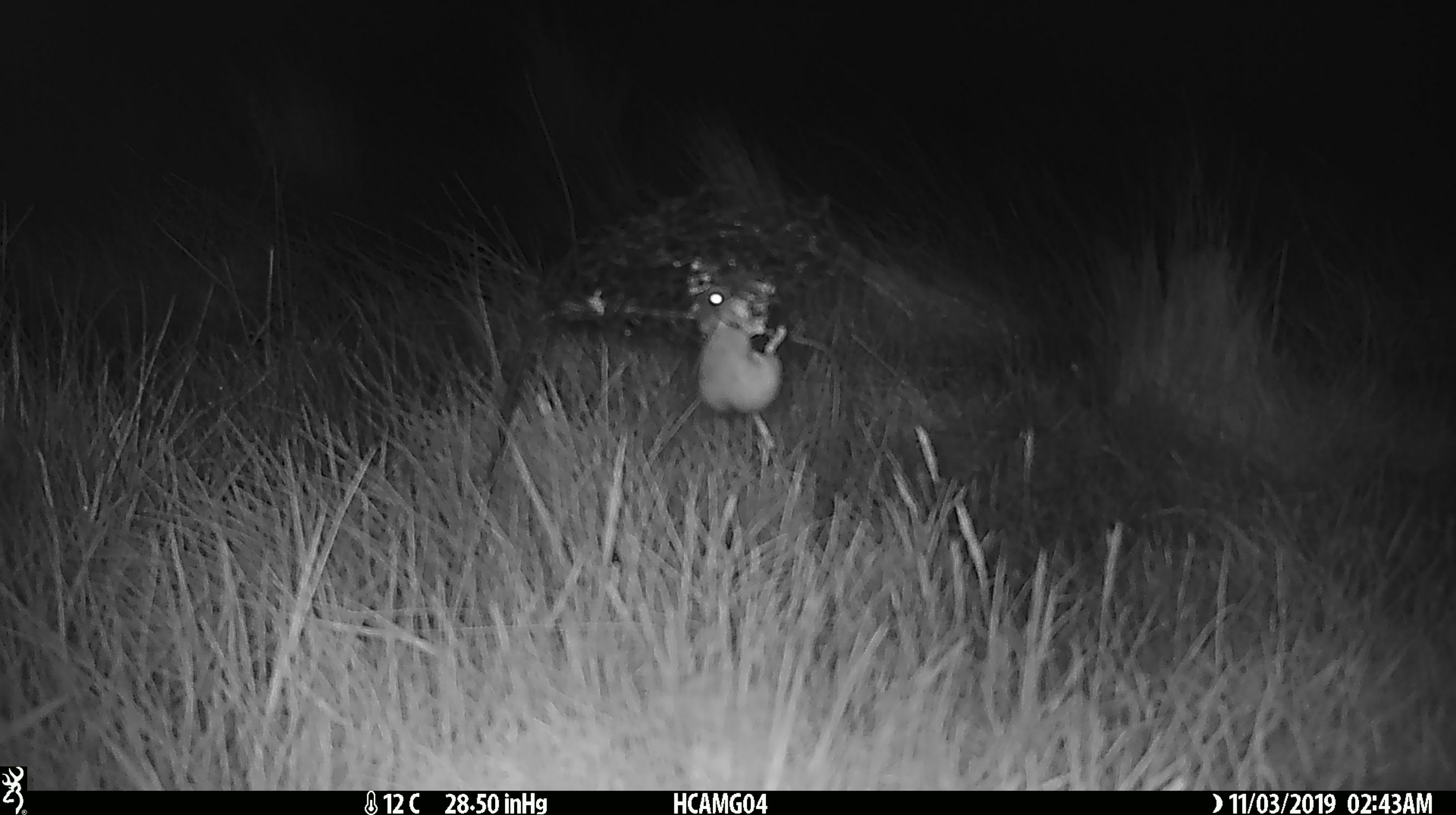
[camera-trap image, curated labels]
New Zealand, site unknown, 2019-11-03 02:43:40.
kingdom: Animalia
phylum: Chordata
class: Mammalia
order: Rodentia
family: Muridae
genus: Mus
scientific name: Mus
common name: mouse